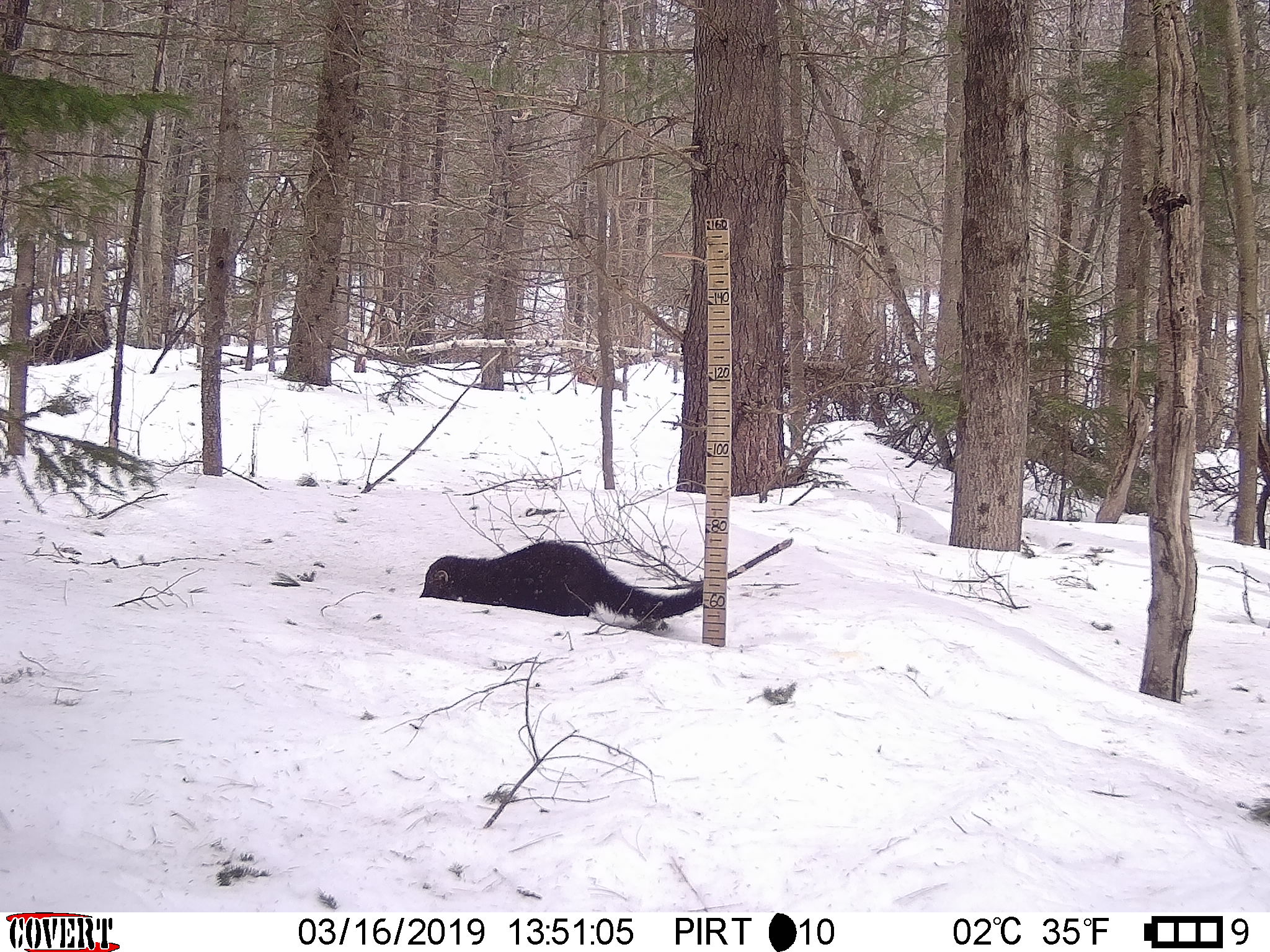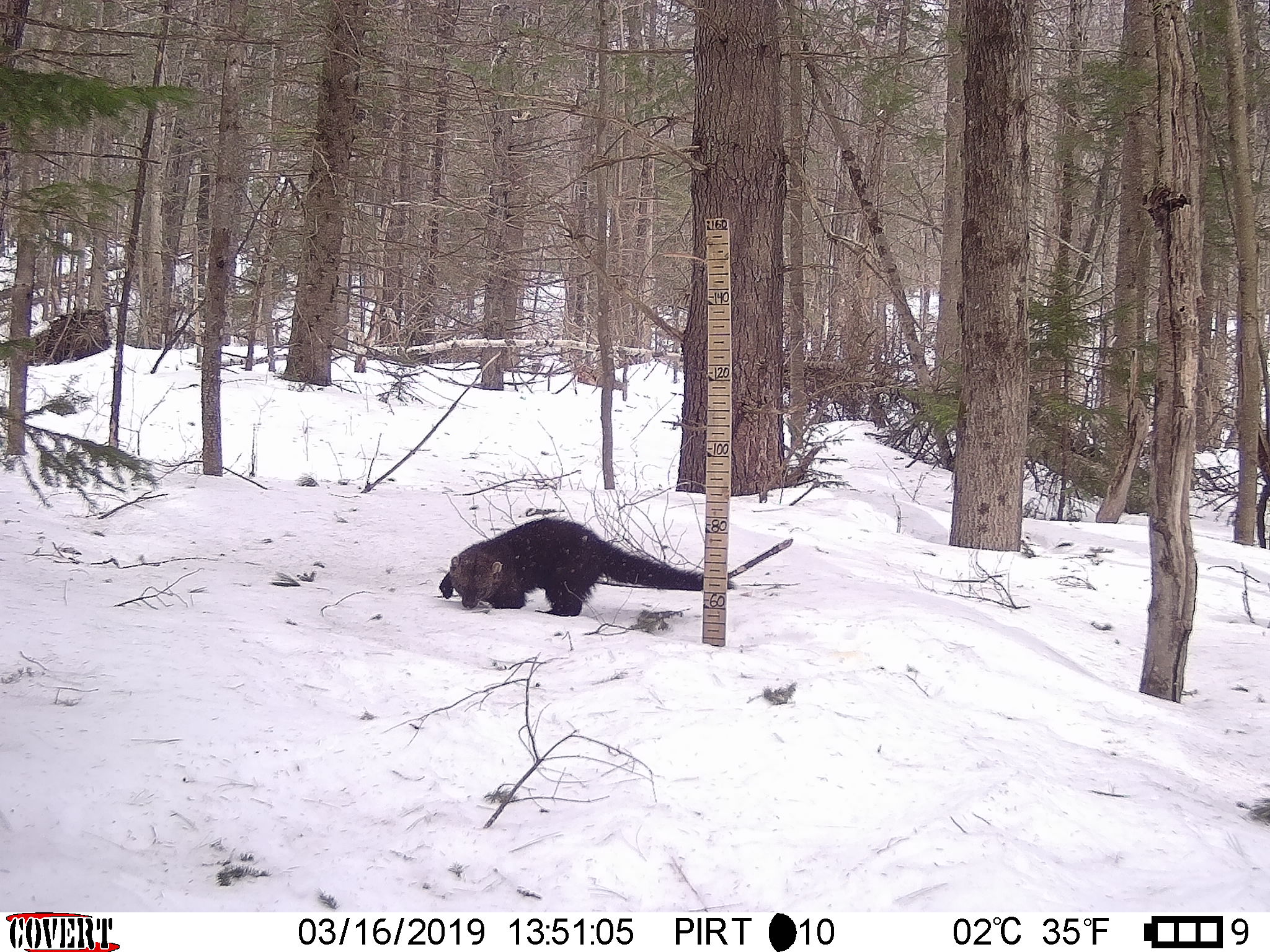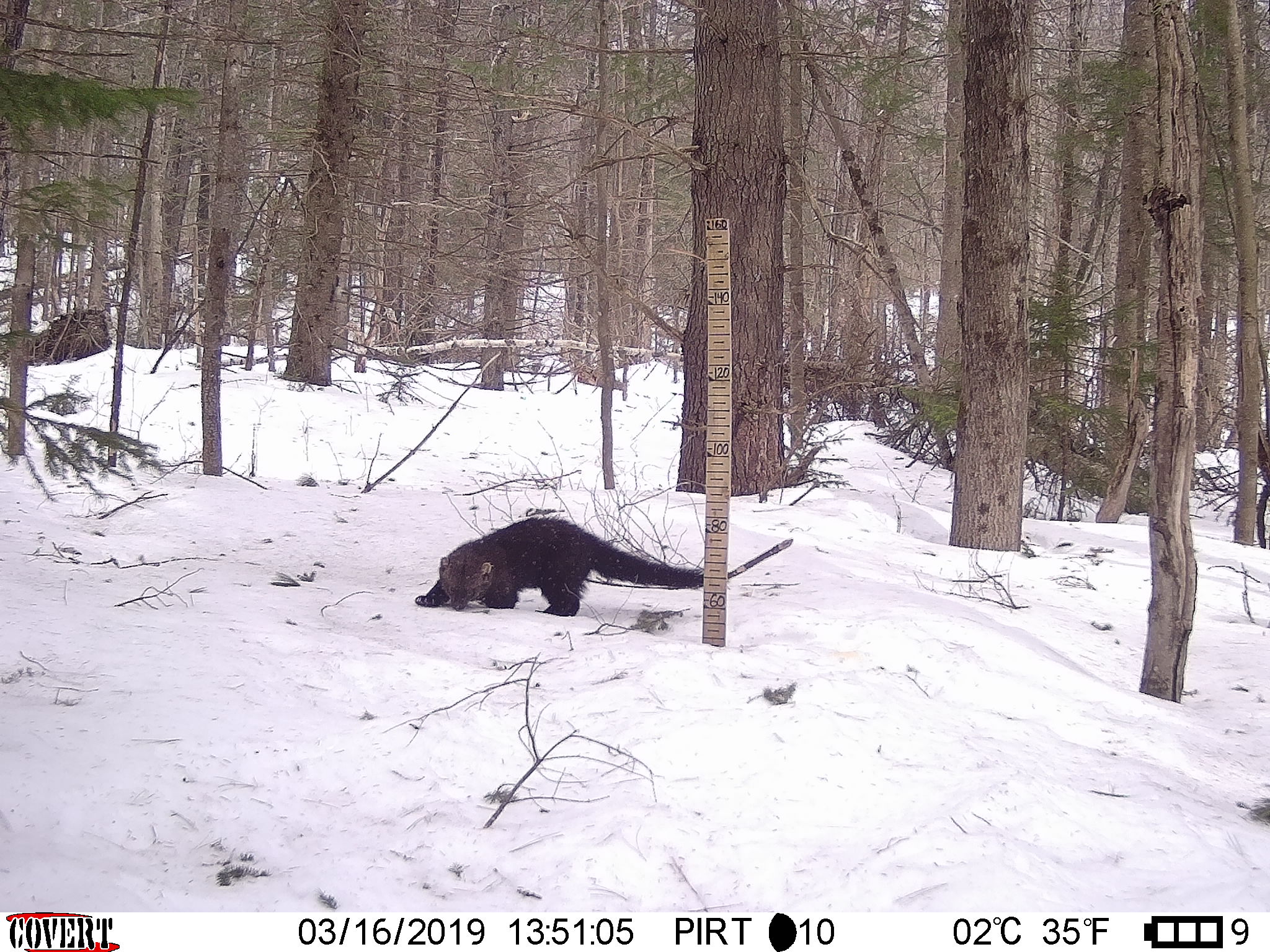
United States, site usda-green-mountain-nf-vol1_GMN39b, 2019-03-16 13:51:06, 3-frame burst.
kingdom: Animalia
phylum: Chordata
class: Mammalia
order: Carnivora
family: Mustelidae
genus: Pekania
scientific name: Pekania pennanti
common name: fisher